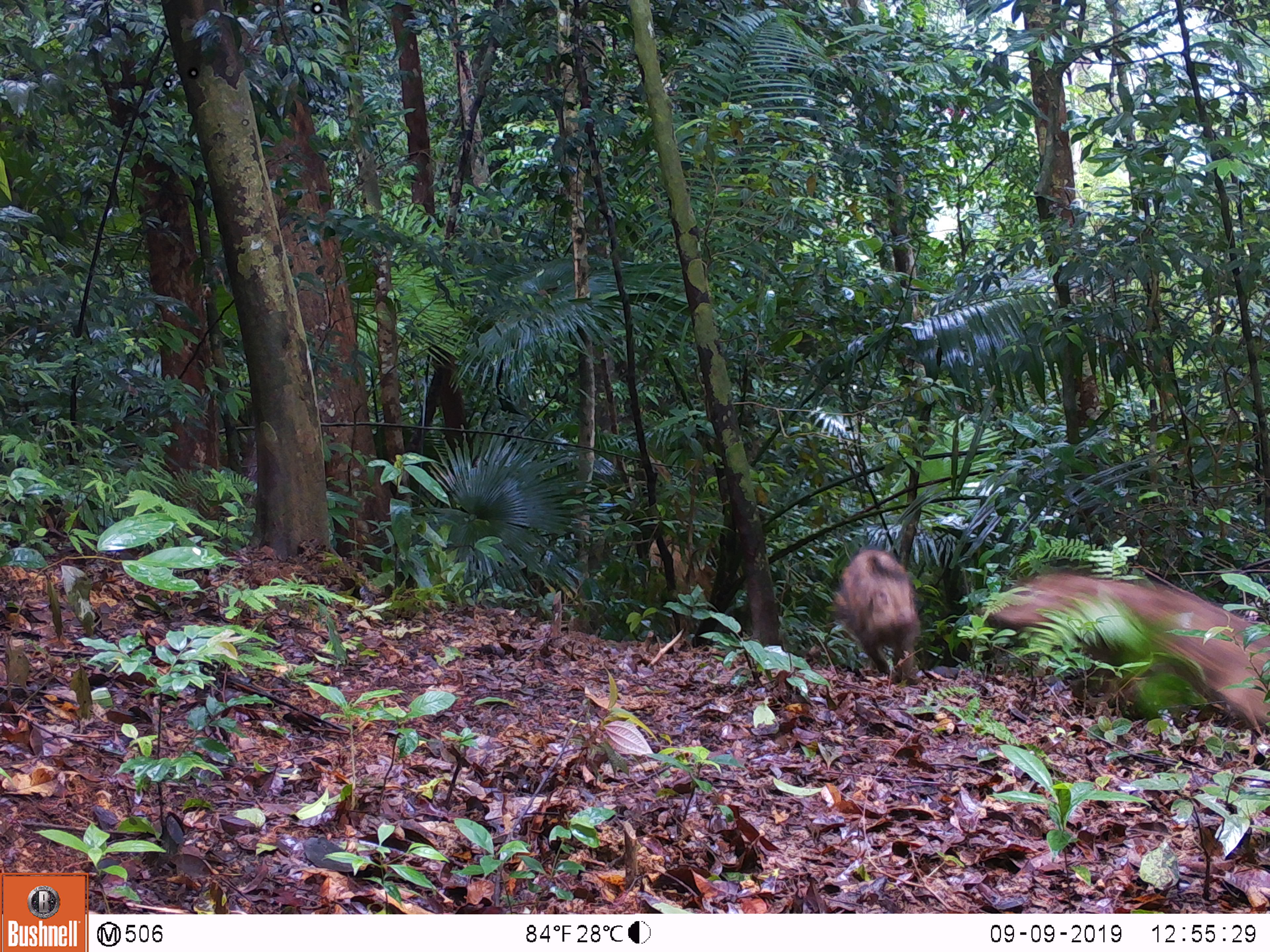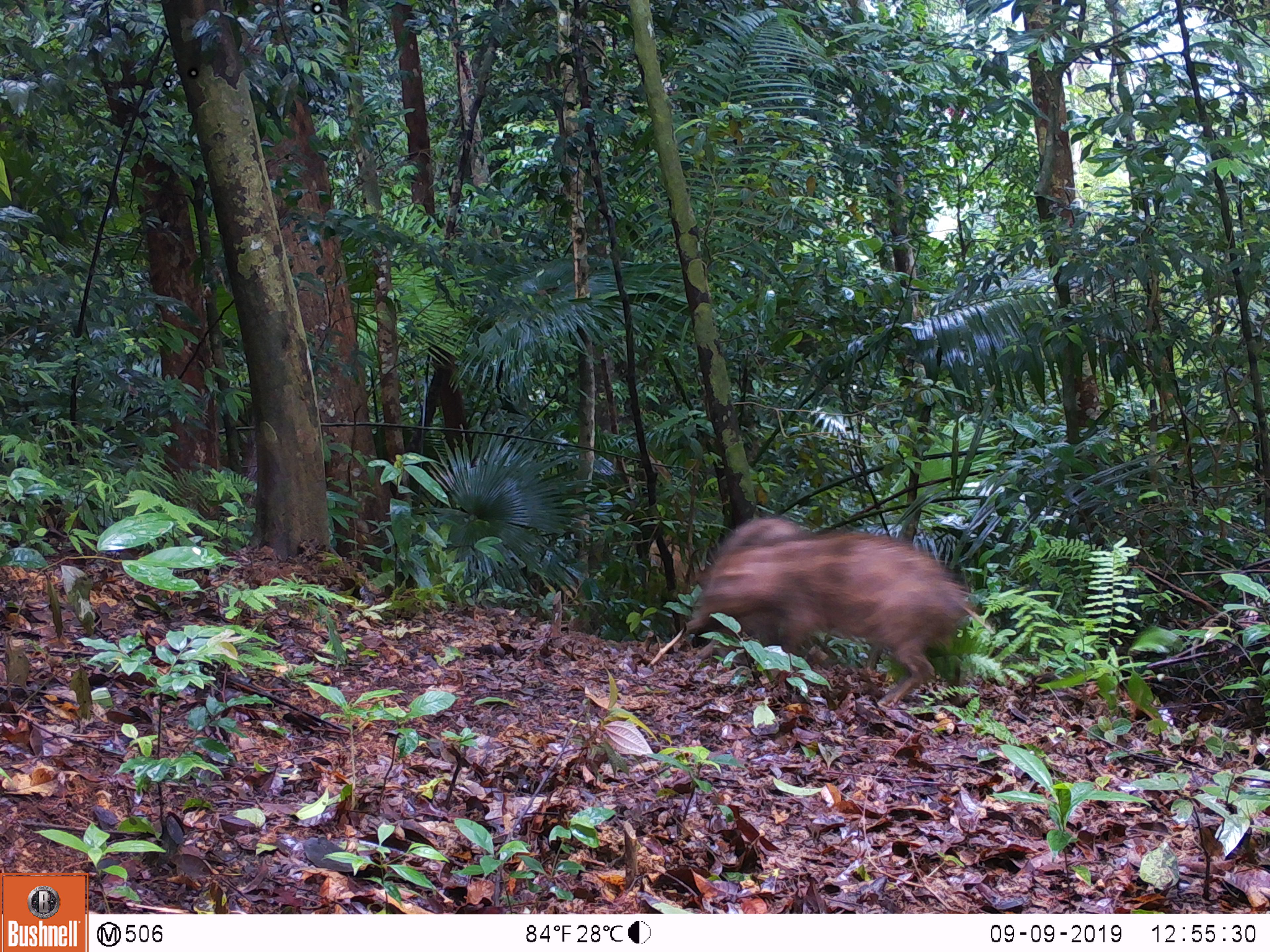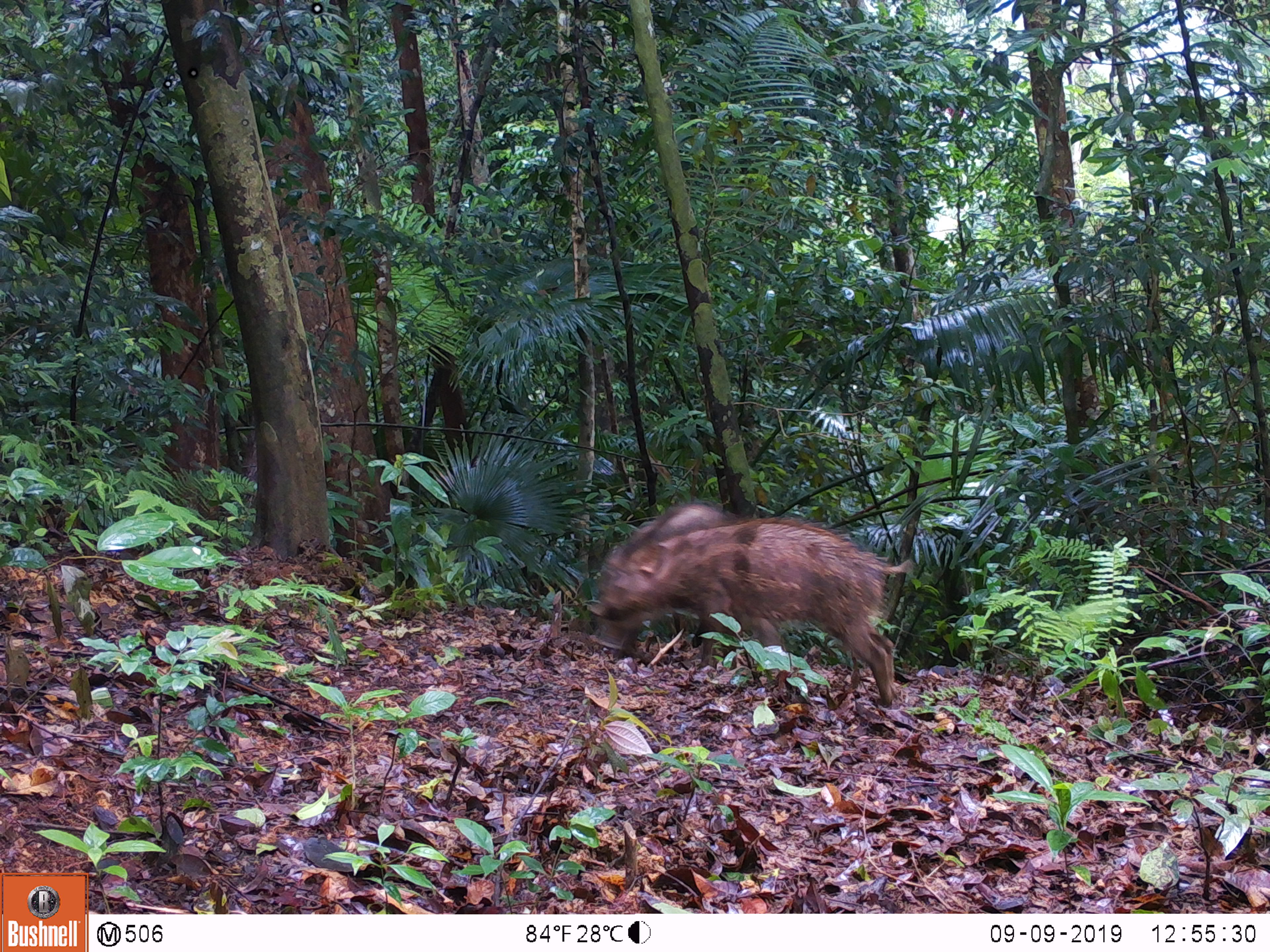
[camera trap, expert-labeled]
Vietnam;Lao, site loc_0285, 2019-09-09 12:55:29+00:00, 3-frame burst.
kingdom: Animalia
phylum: Chordata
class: Mammalia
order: Artiodactyla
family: Suidae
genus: Sus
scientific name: Sus scrofa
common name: eurasian wild pig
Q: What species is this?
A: Eurasian wild pig (Sus scrofa).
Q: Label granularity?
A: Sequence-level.